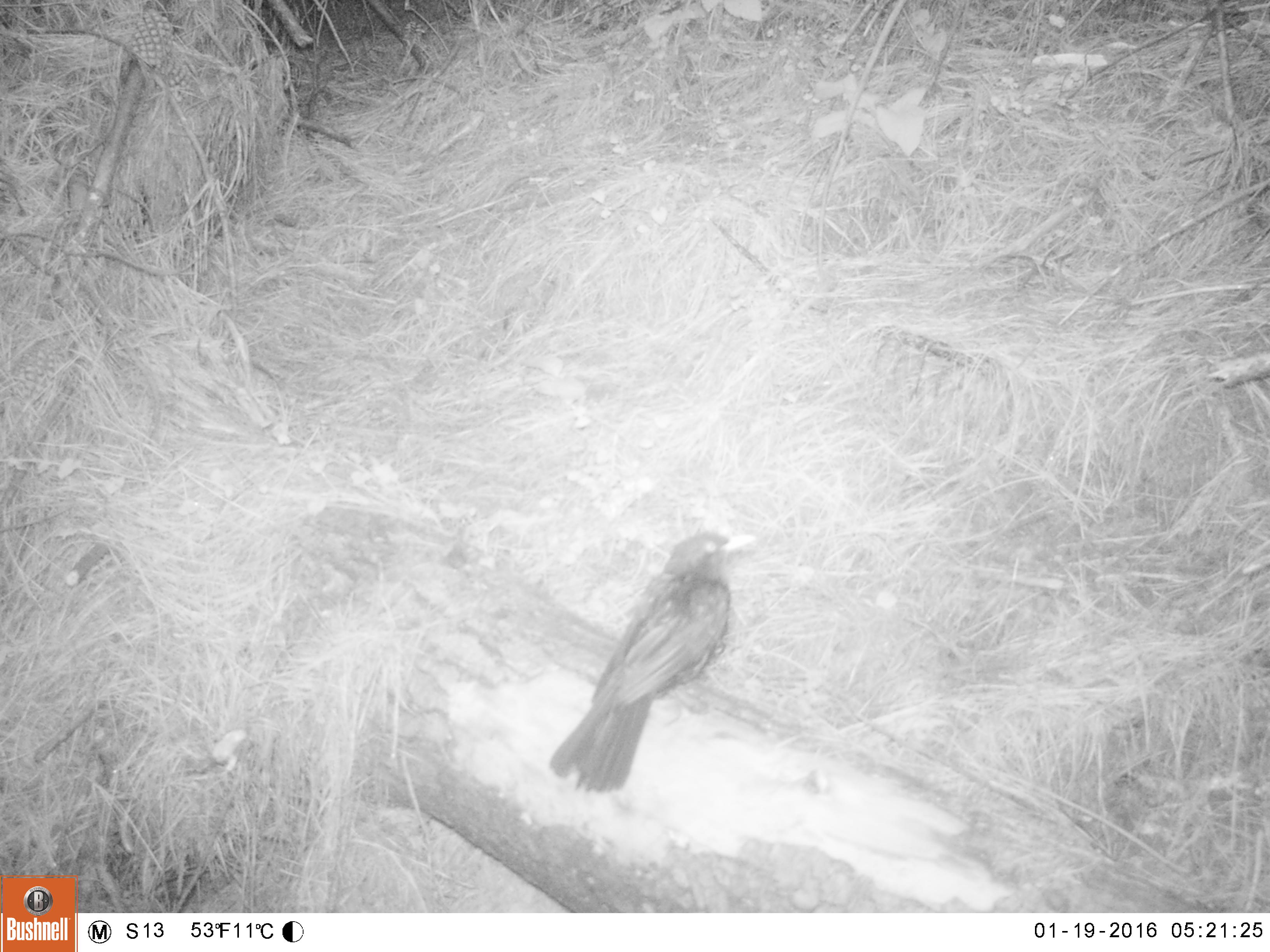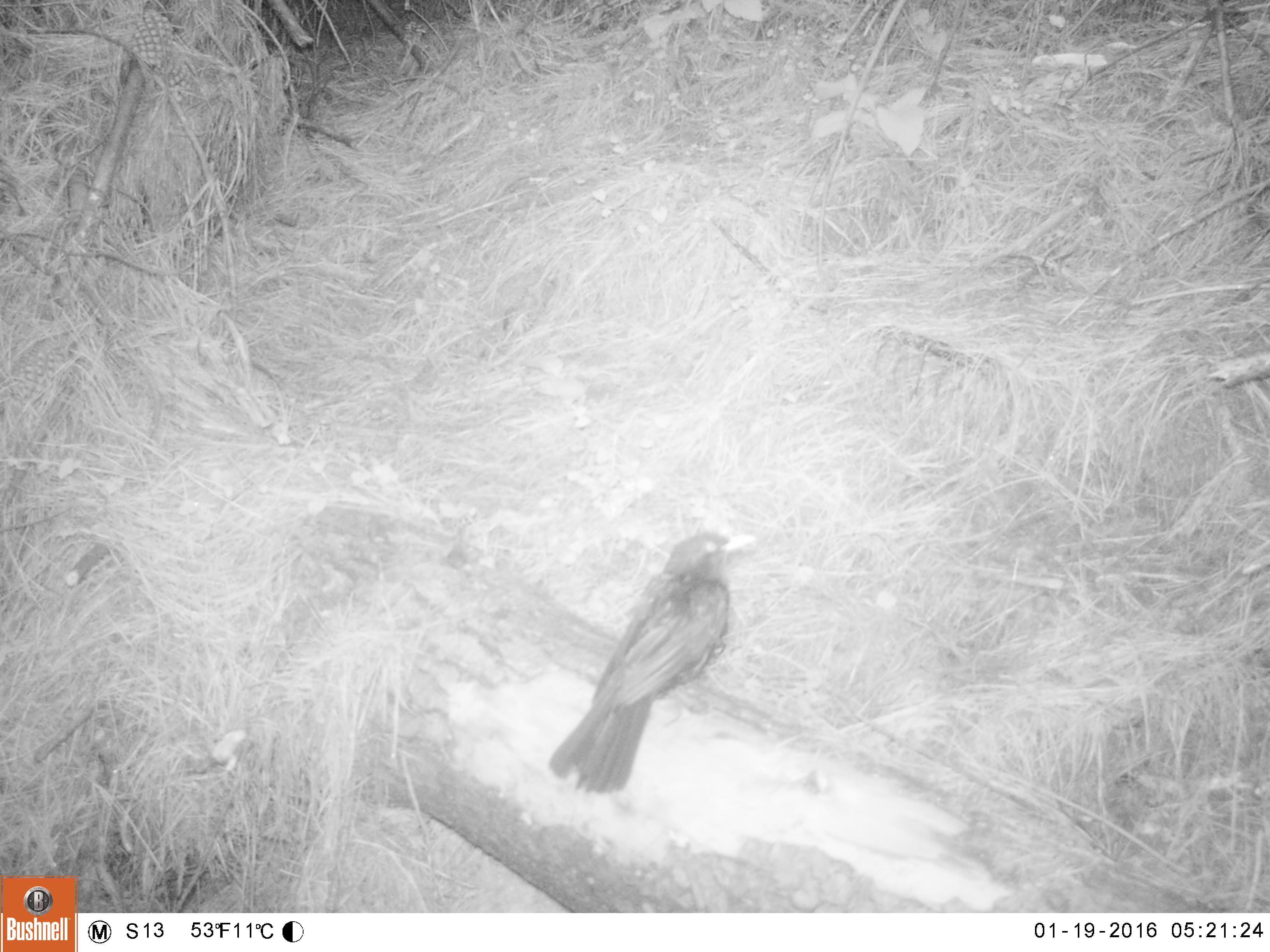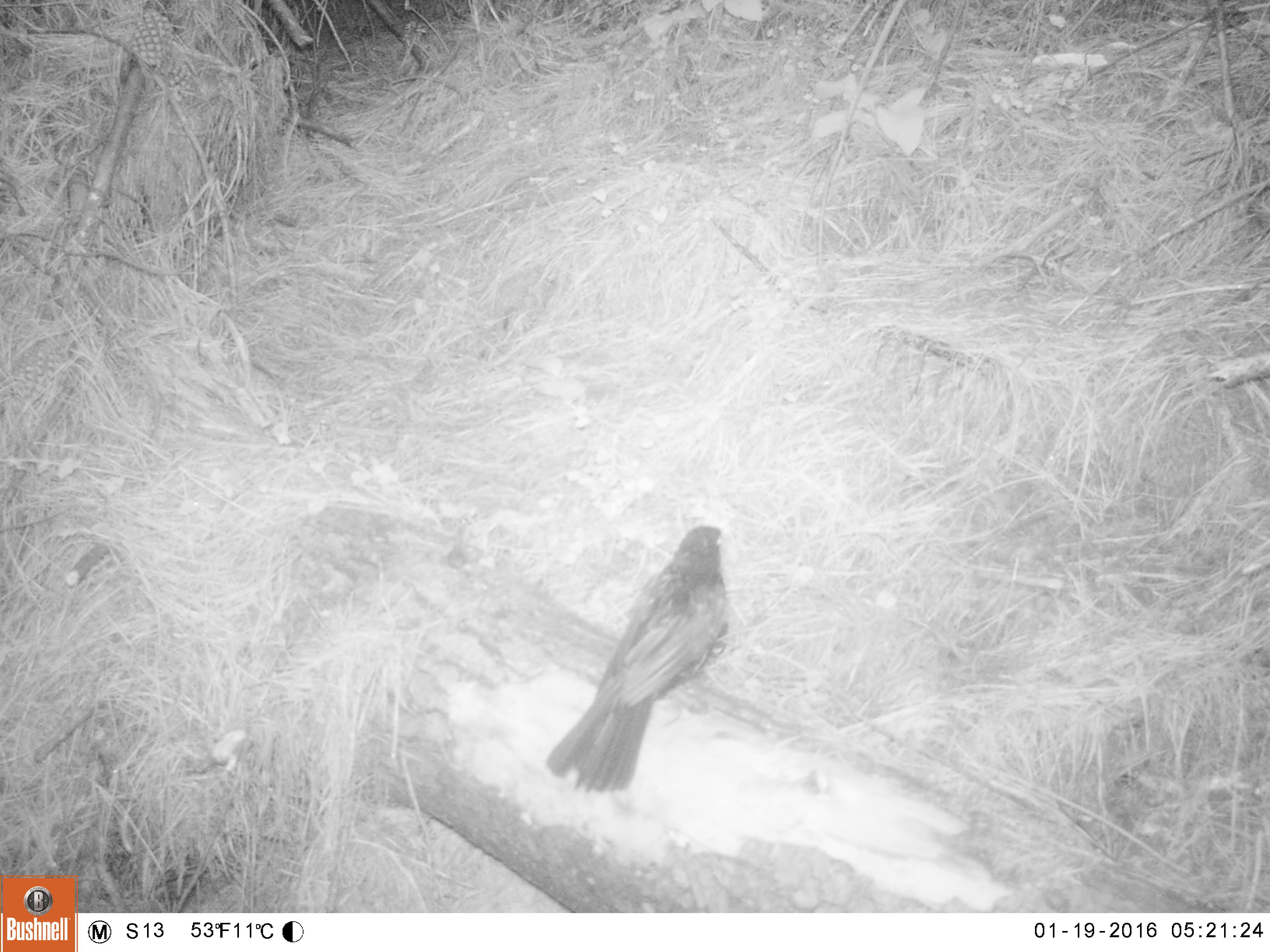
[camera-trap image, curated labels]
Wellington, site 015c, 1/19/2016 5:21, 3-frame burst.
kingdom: Animalia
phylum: Chordata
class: Aves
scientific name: Aves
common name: bird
Bird (Aves).